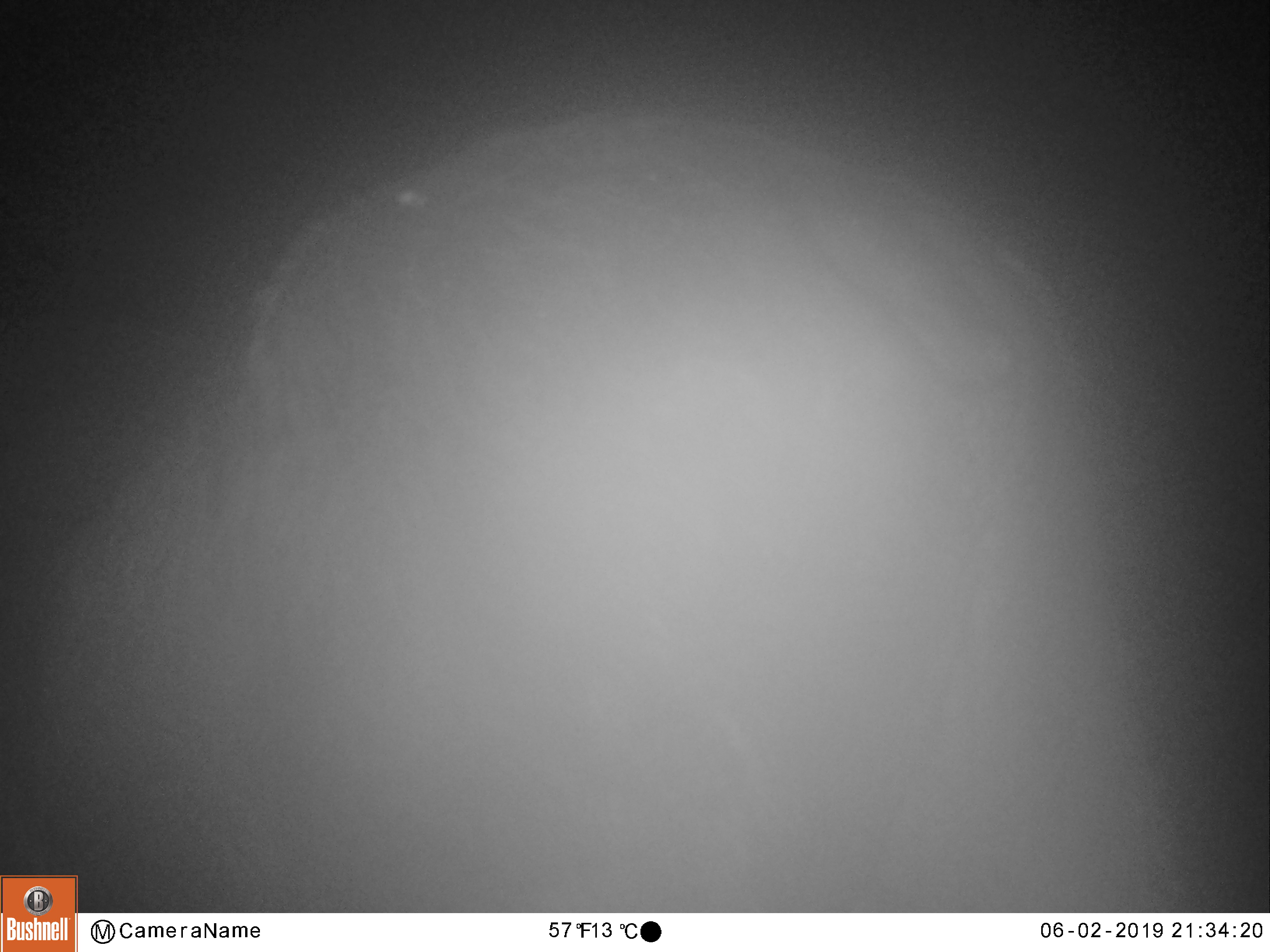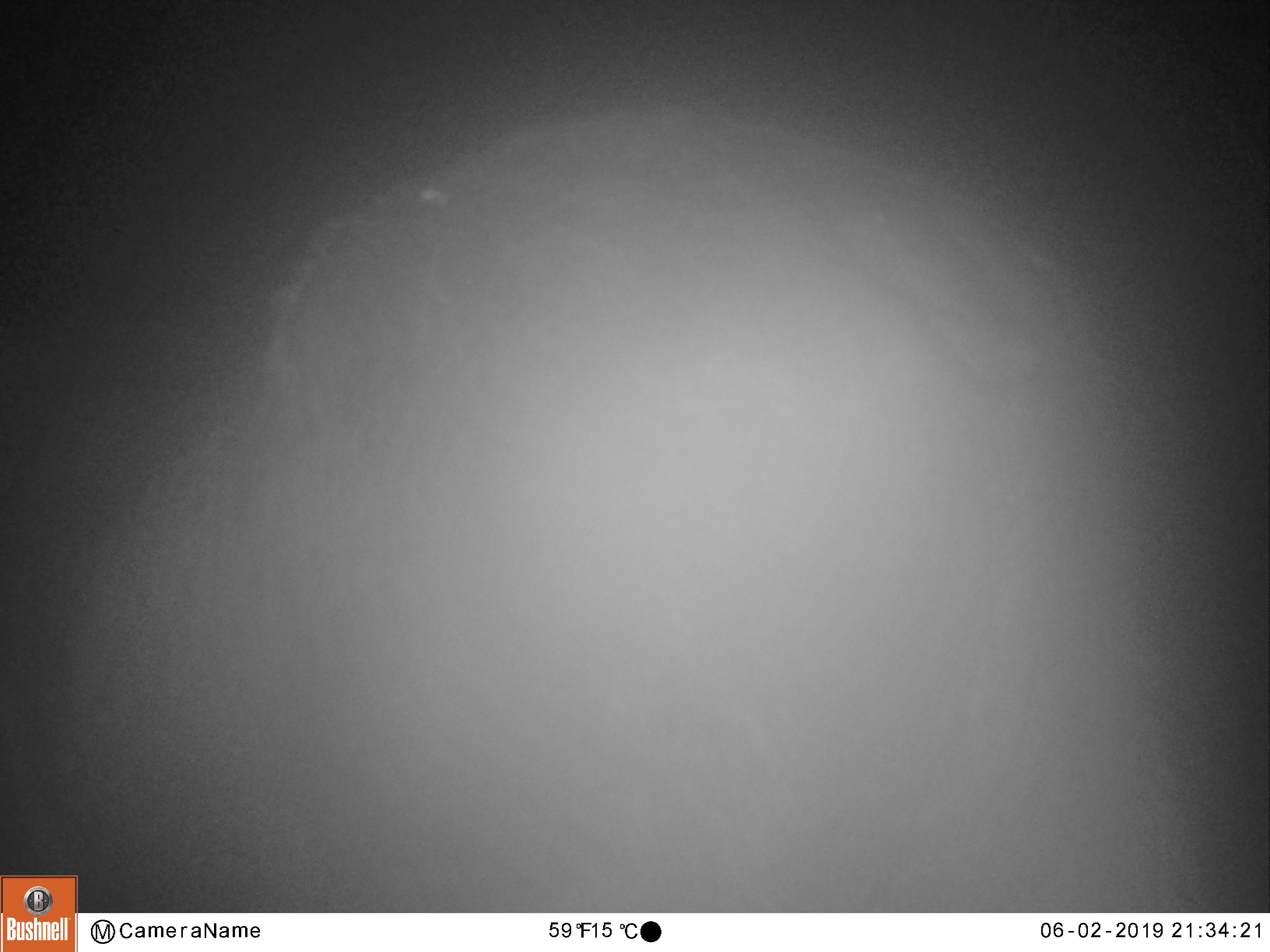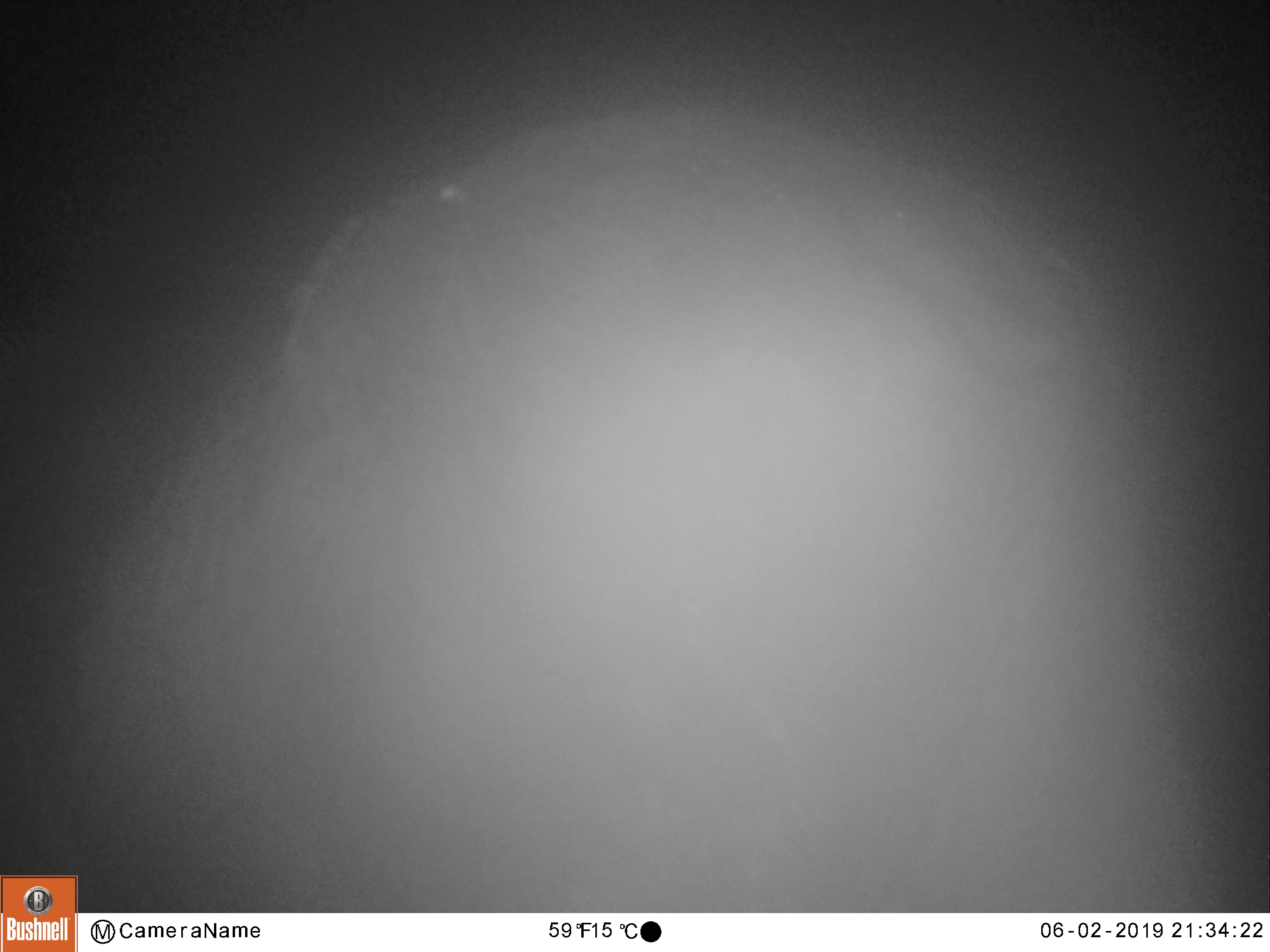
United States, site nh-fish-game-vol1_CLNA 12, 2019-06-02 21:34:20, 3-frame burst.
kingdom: Animalia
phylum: Chordata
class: Mammalia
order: Artiodactyla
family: Cervidae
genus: Alces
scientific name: Alces alces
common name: moose